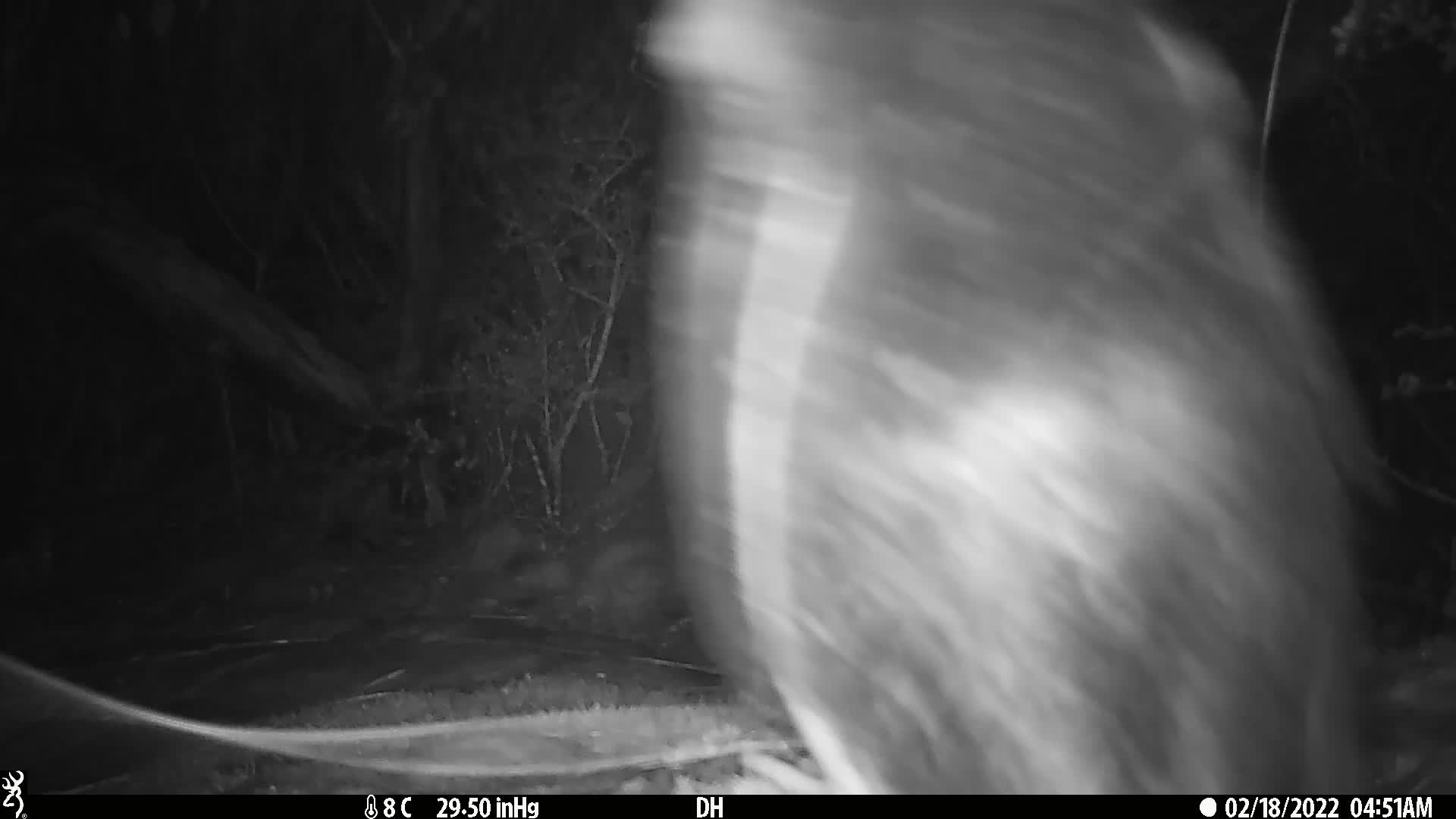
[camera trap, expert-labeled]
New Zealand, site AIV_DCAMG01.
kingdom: Animalia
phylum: Chordata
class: Aves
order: Sphenisciformes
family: Spheniscidae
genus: Megadyptes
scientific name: Megadyptes antipodes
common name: yellow-eyed penguin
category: yellow eyed penguin